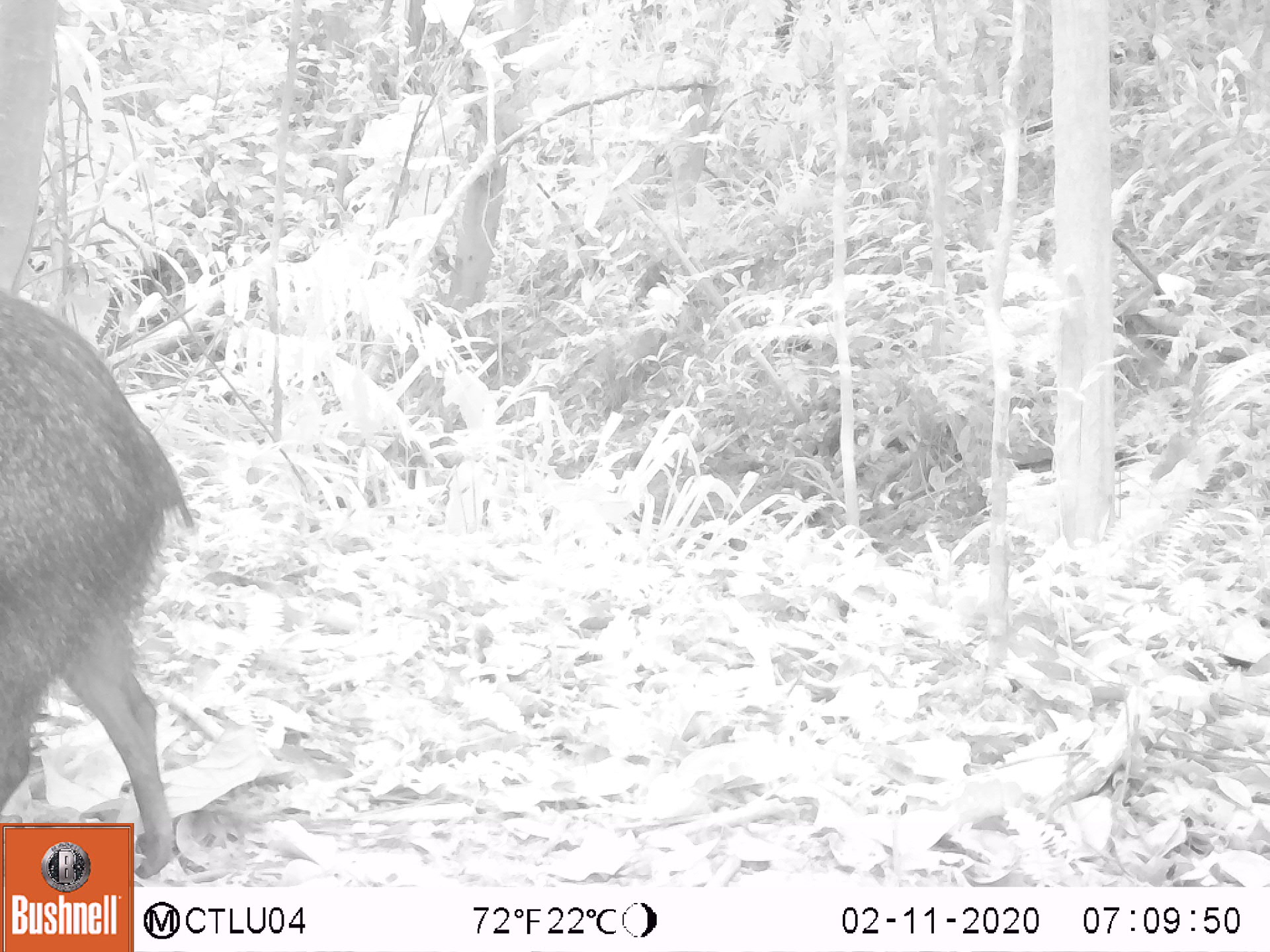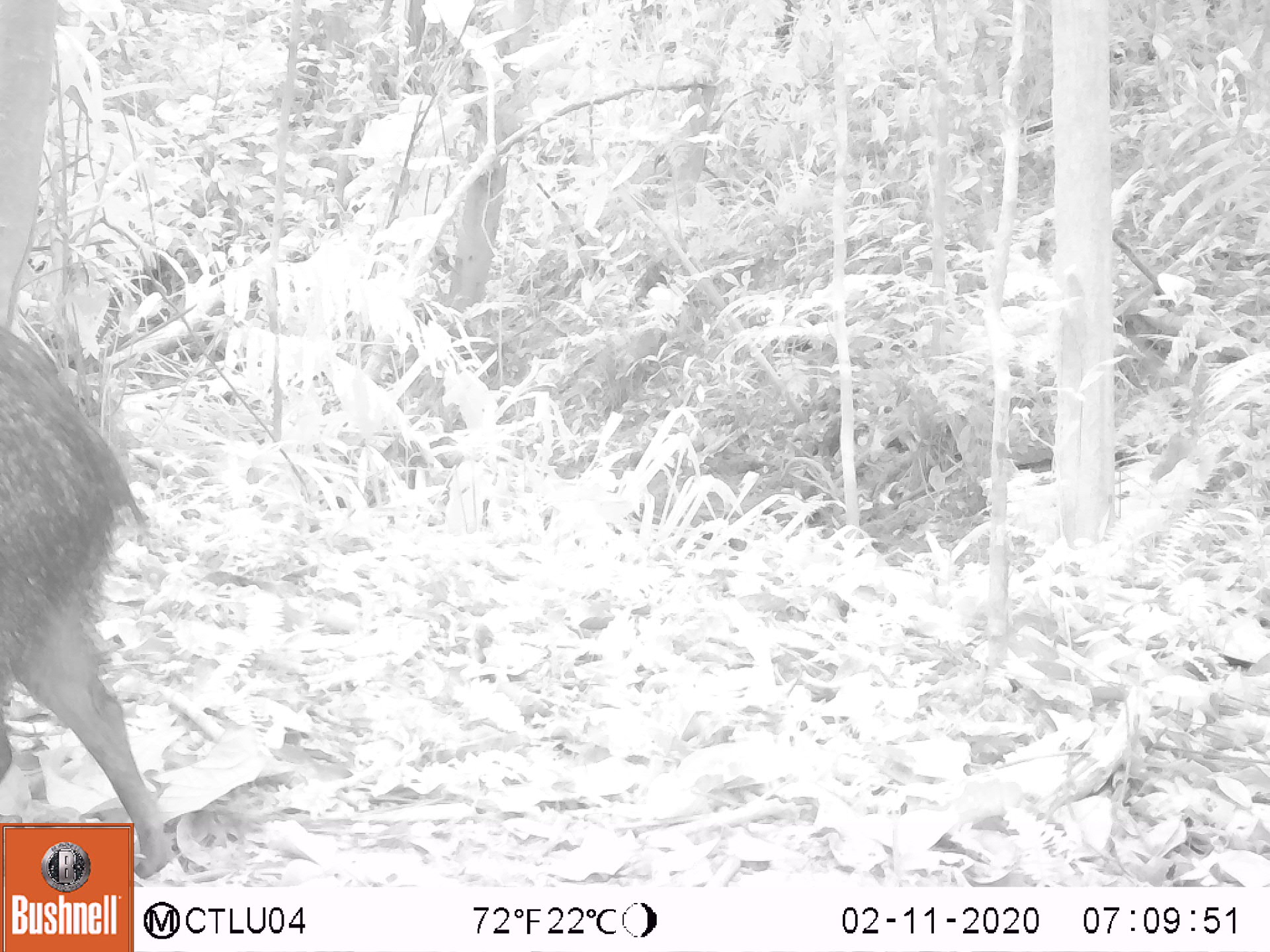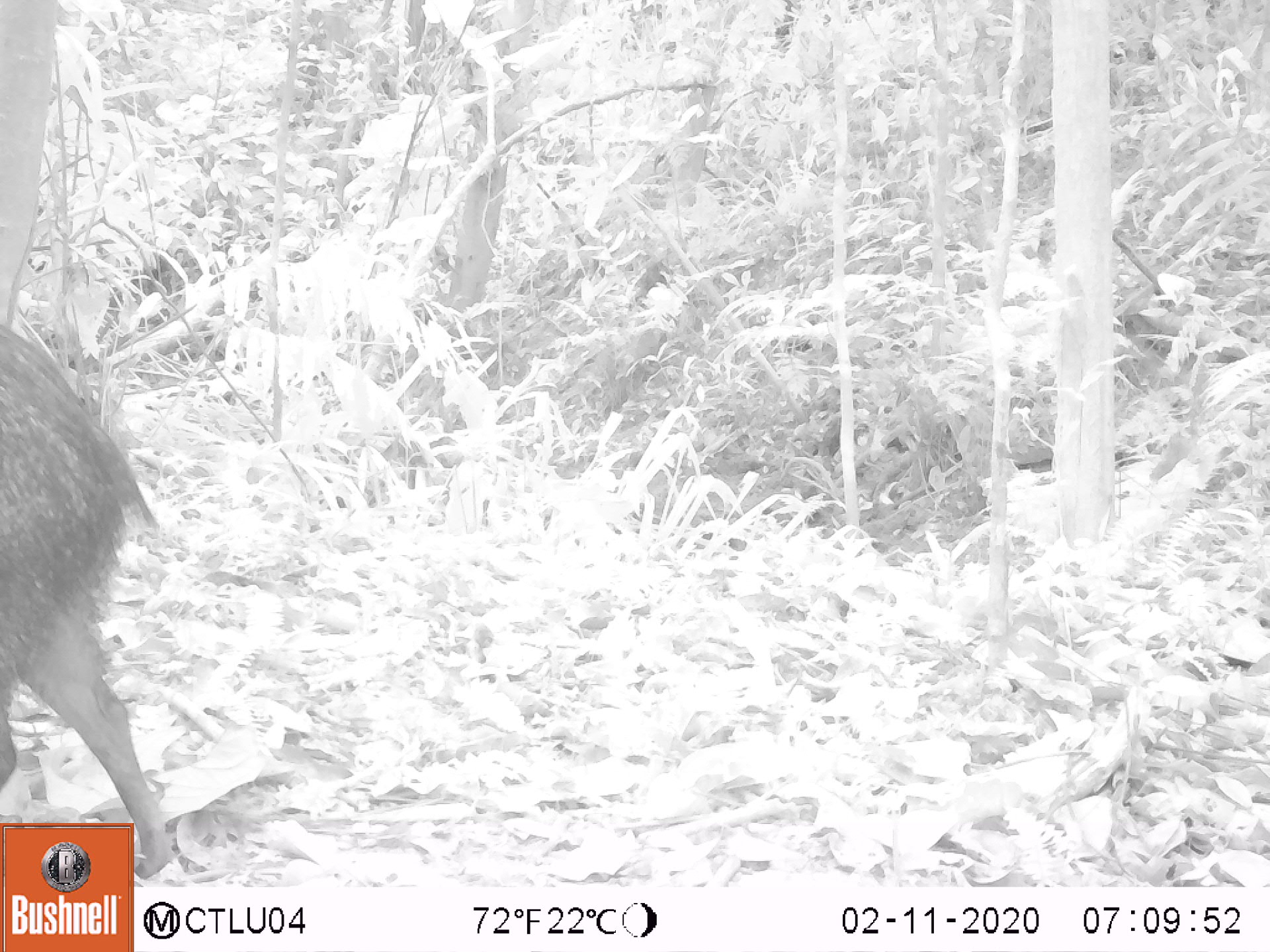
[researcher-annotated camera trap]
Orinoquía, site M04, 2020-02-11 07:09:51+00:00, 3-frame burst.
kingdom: Animalia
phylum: Chordata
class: Mammalia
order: Artiodactyla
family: Tayassuidae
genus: Pecari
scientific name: Pecari tajacu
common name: collared peccary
Collared peccary (Pecari tajacu).